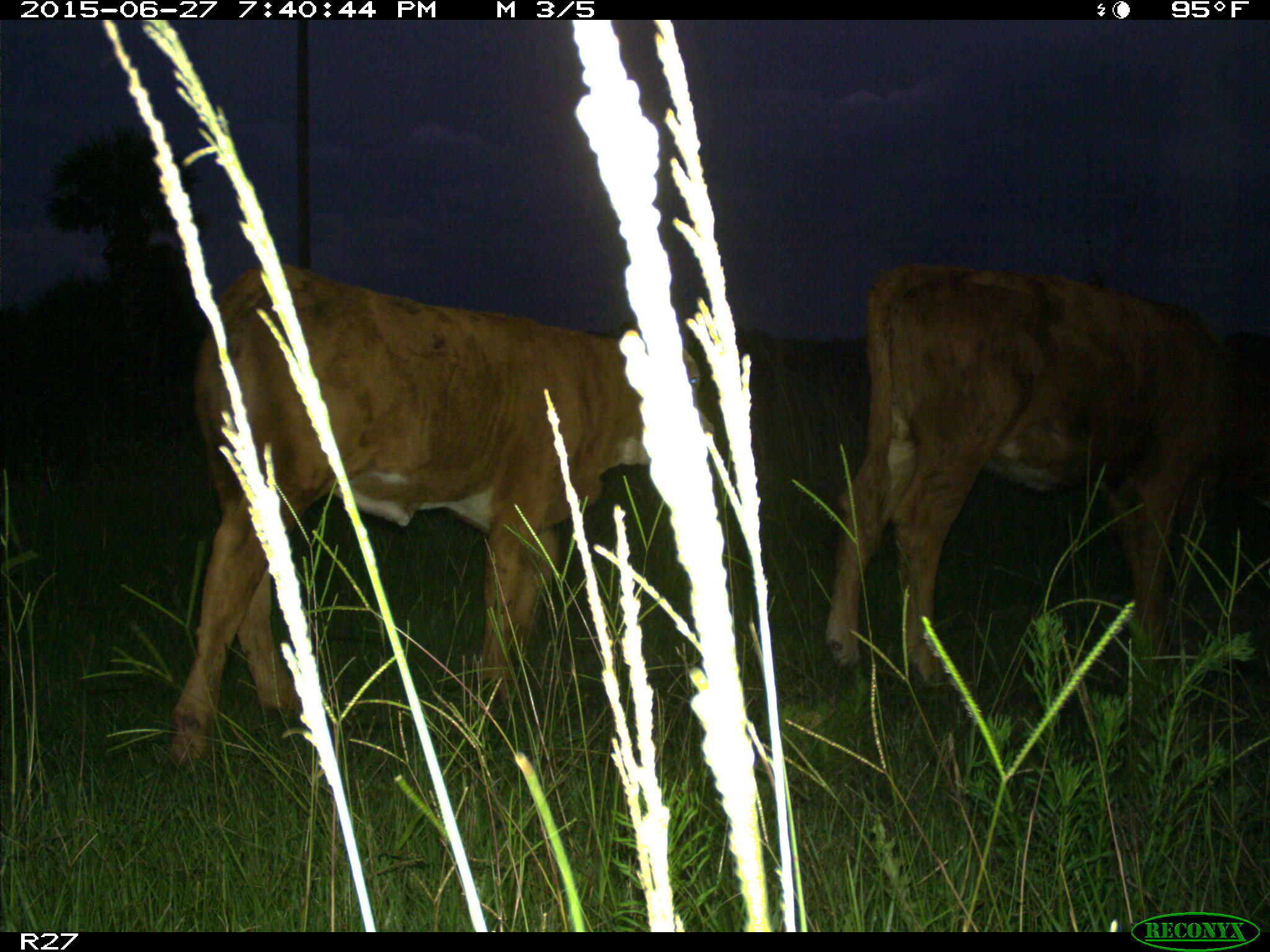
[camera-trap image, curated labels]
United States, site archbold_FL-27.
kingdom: Animalia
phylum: Chordata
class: Mammalia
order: Artiodactyla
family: Bovidae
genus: Bos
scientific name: Bos taurus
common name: domestic cow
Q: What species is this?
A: Bos taurus (domestic cow).